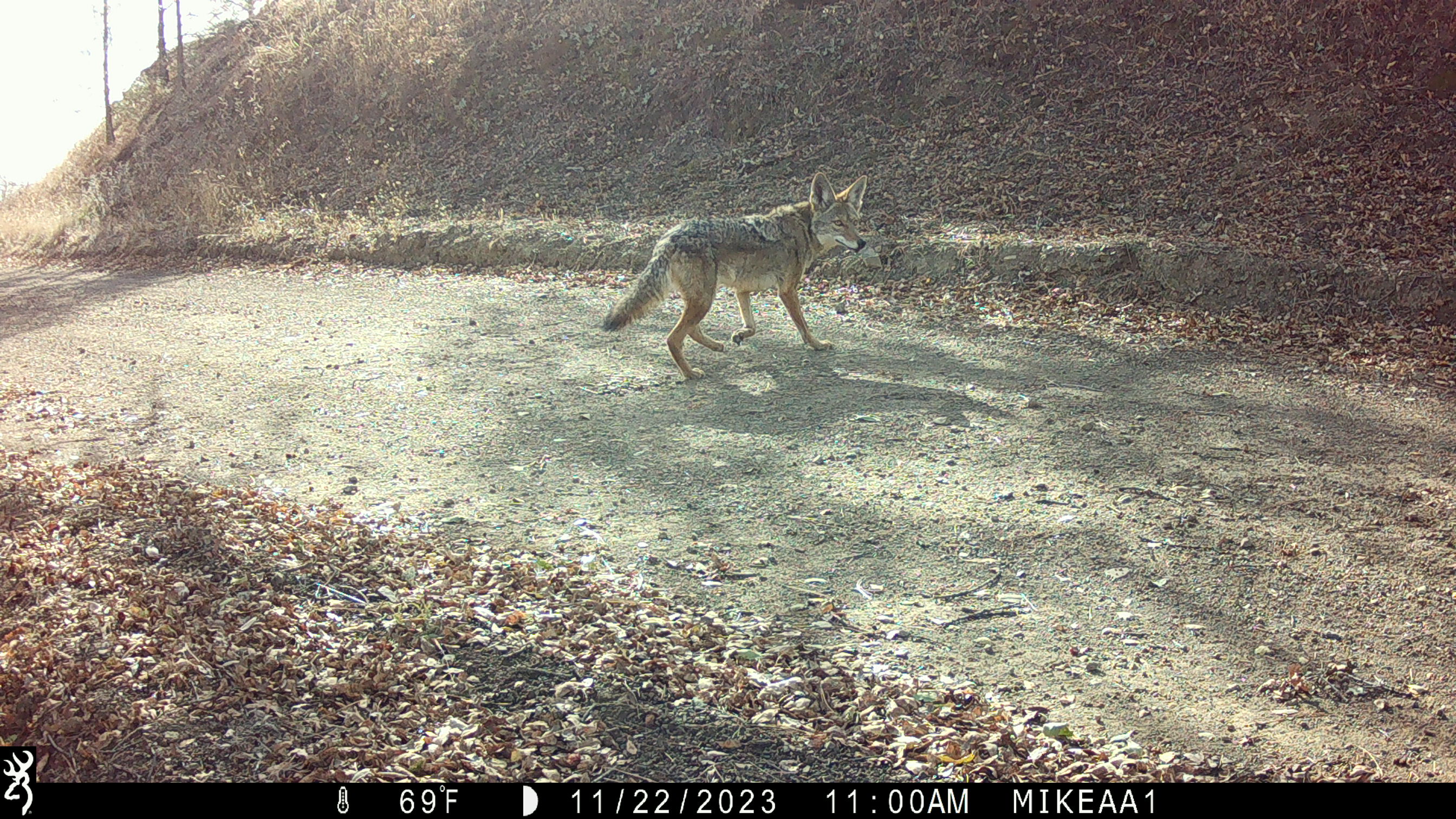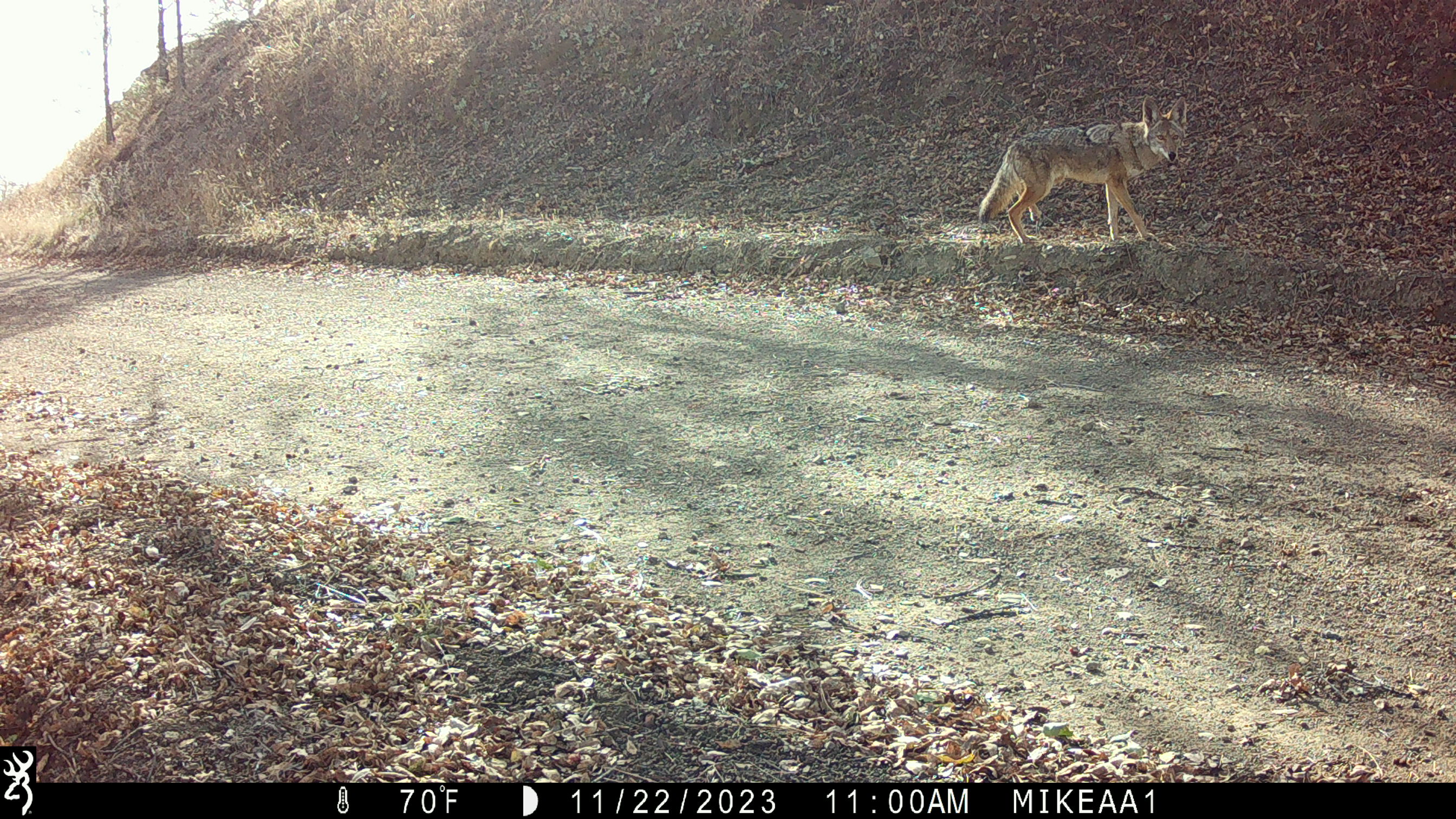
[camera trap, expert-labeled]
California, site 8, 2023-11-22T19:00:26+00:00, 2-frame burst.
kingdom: Animalia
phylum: Chordata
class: Mammalia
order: Carnivora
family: Canidae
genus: Canis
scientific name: Canis latrans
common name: coyote